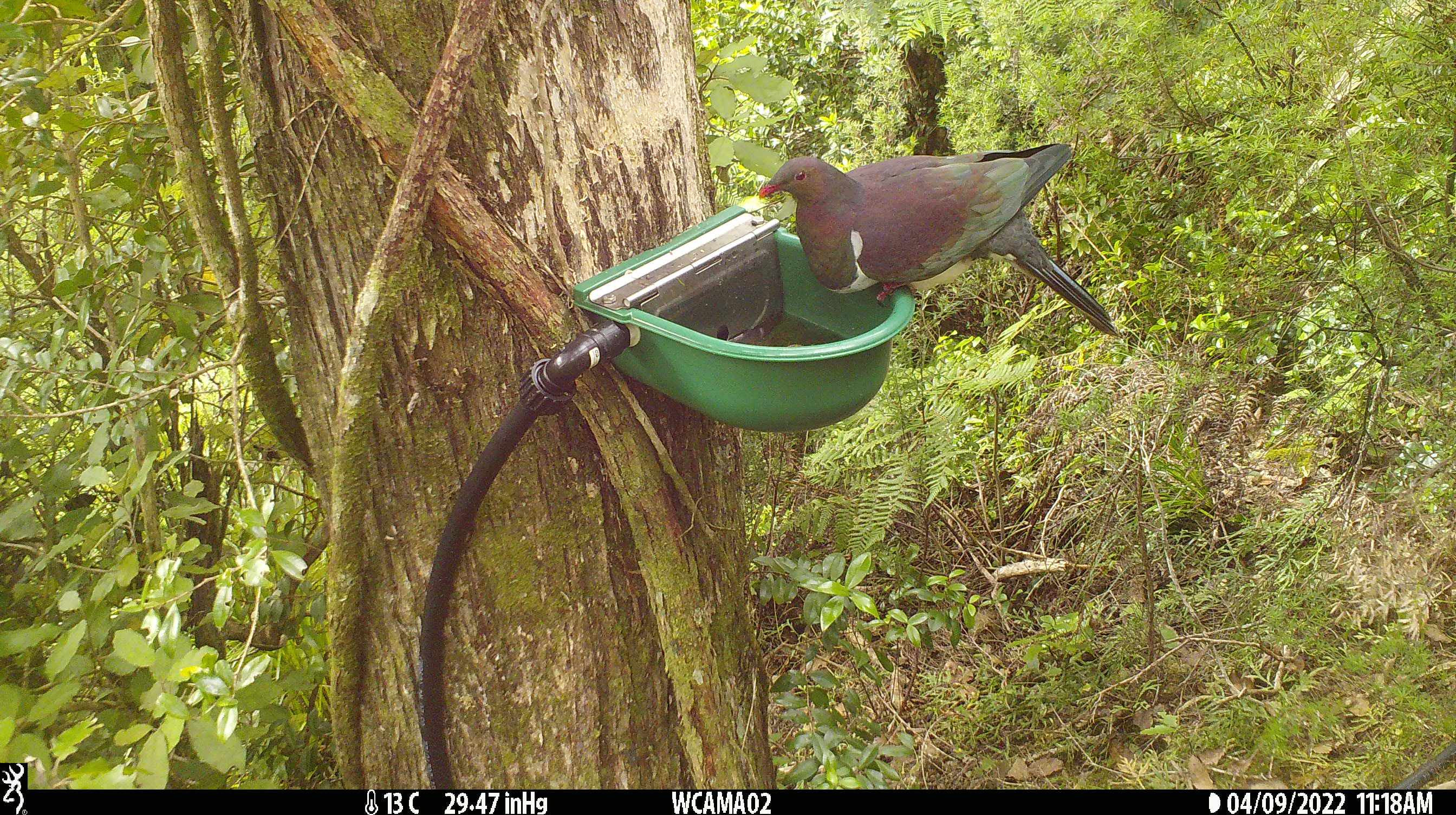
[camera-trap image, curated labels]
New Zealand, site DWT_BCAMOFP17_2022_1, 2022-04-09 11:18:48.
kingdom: Animalia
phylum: Chordata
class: Aves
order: Columbiformes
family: Columbidae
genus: Hemiphaga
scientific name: Hemiphaga novaeseelandiae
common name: new zealand pigeon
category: kereru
Kereru (new zealand pigeon) (Hemiphaga novaeseelandiae).